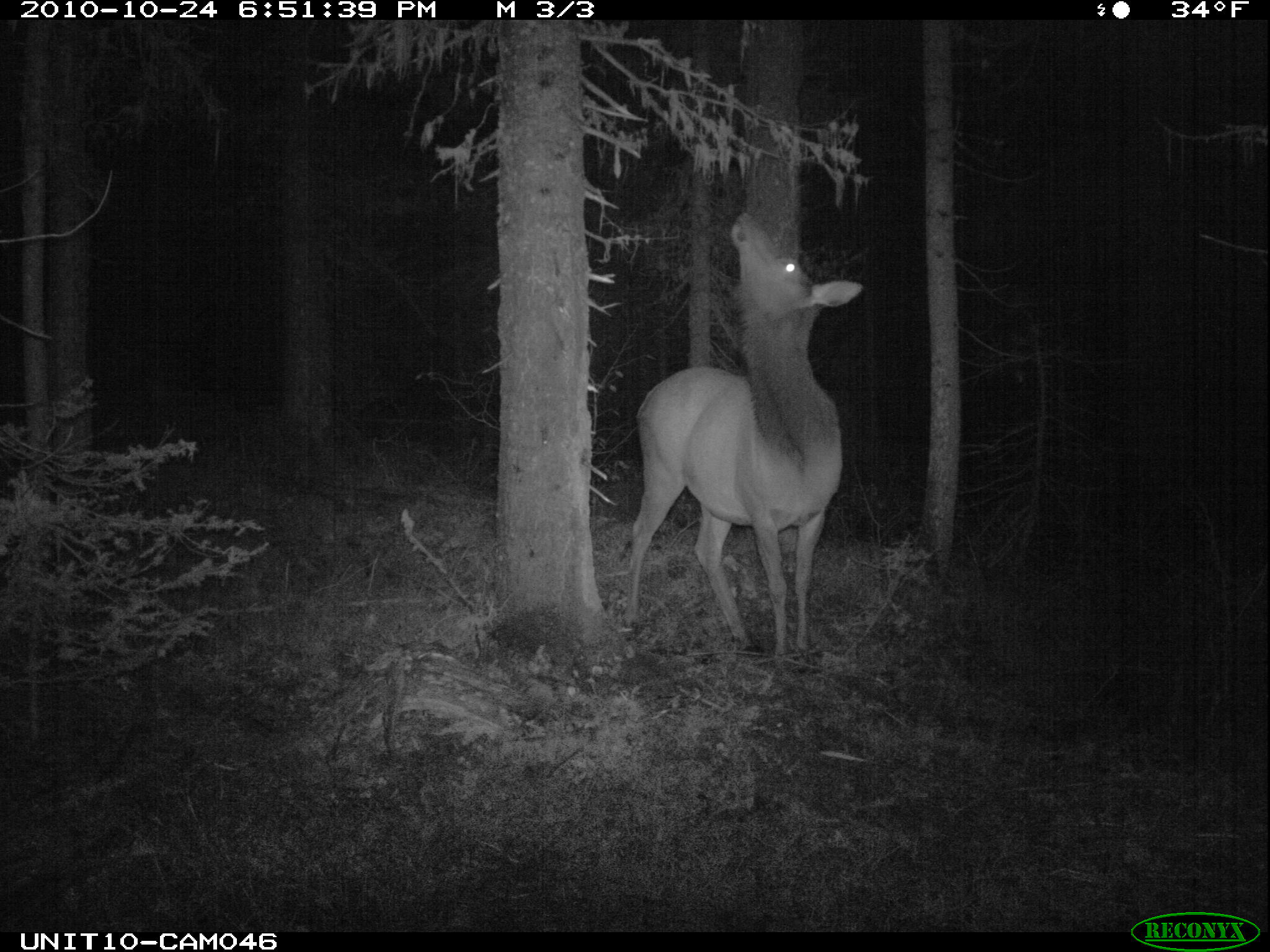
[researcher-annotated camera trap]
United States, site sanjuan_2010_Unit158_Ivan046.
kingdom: Animalia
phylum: Chordata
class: Mammalia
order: Artiodactyla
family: Cervidae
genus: Cervus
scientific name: Cervus elaphus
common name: red deer